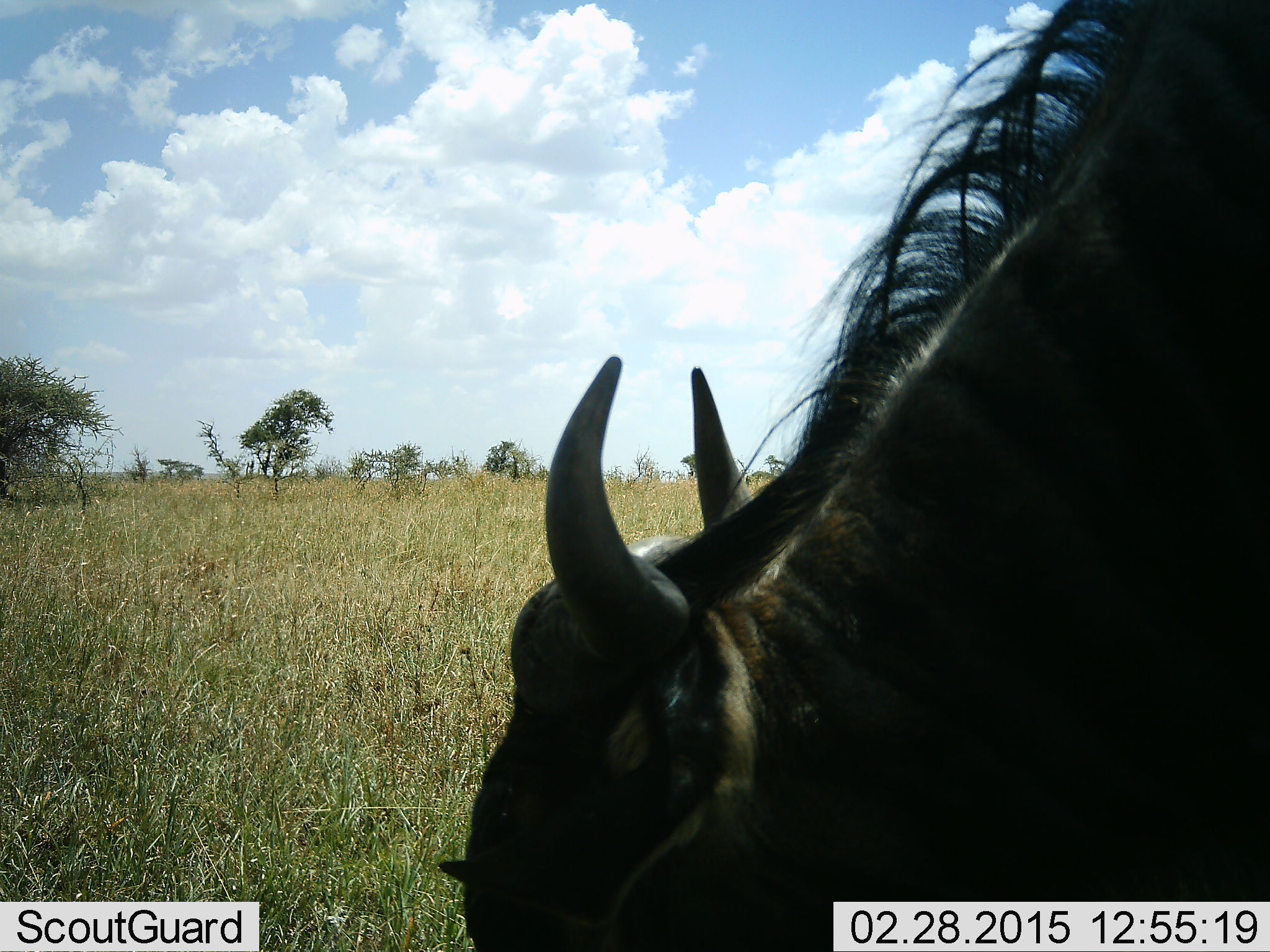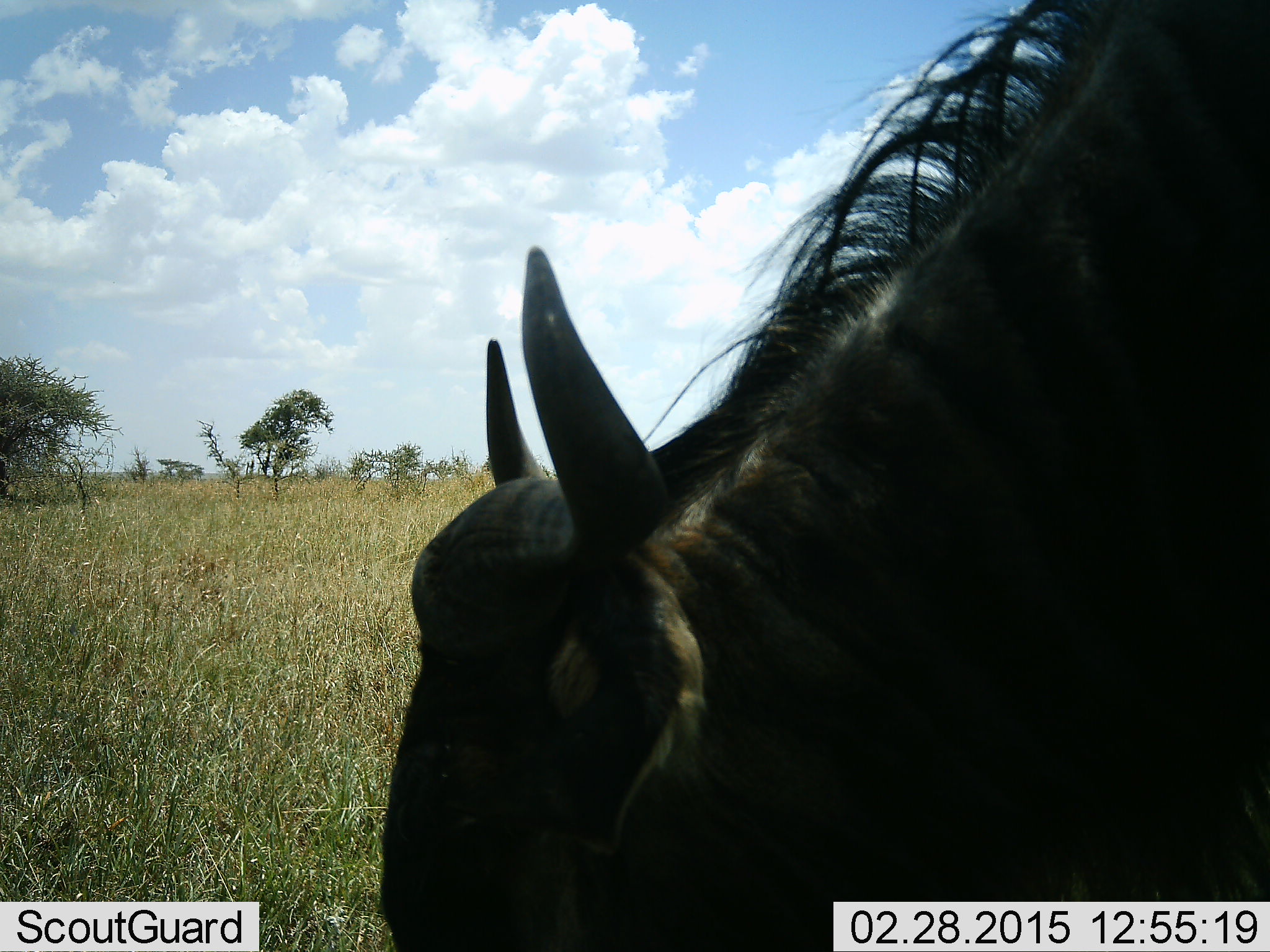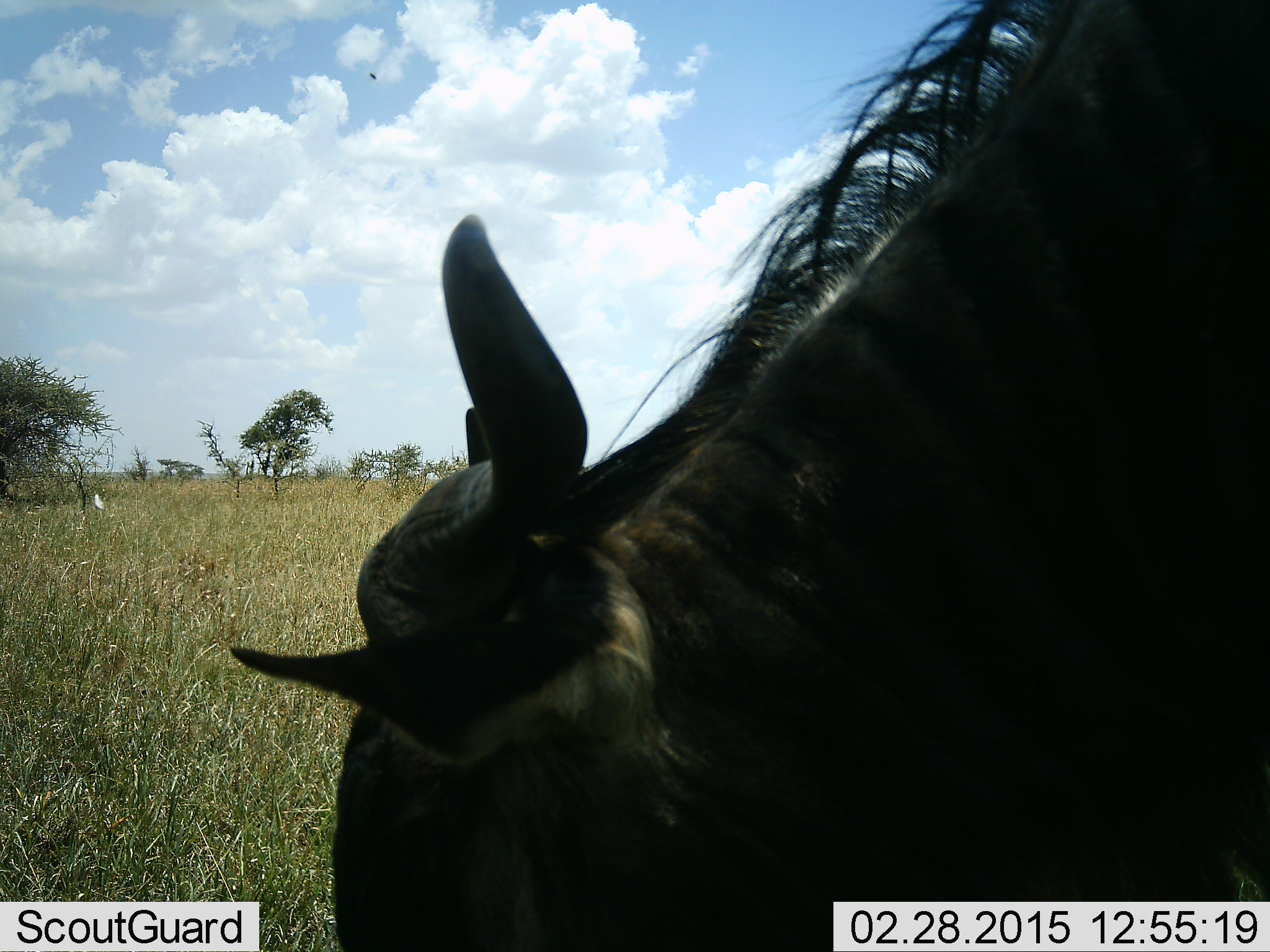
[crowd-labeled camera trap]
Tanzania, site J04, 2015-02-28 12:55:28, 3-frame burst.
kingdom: Animalia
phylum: Chordata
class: Mammalia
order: Artiodactyla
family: Bovidae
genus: Connochaetes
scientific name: Connochaetes taurinus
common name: blue wildebeest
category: wildebeest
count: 1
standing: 18%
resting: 0%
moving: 9%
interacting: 0%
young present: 0%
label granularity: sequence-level